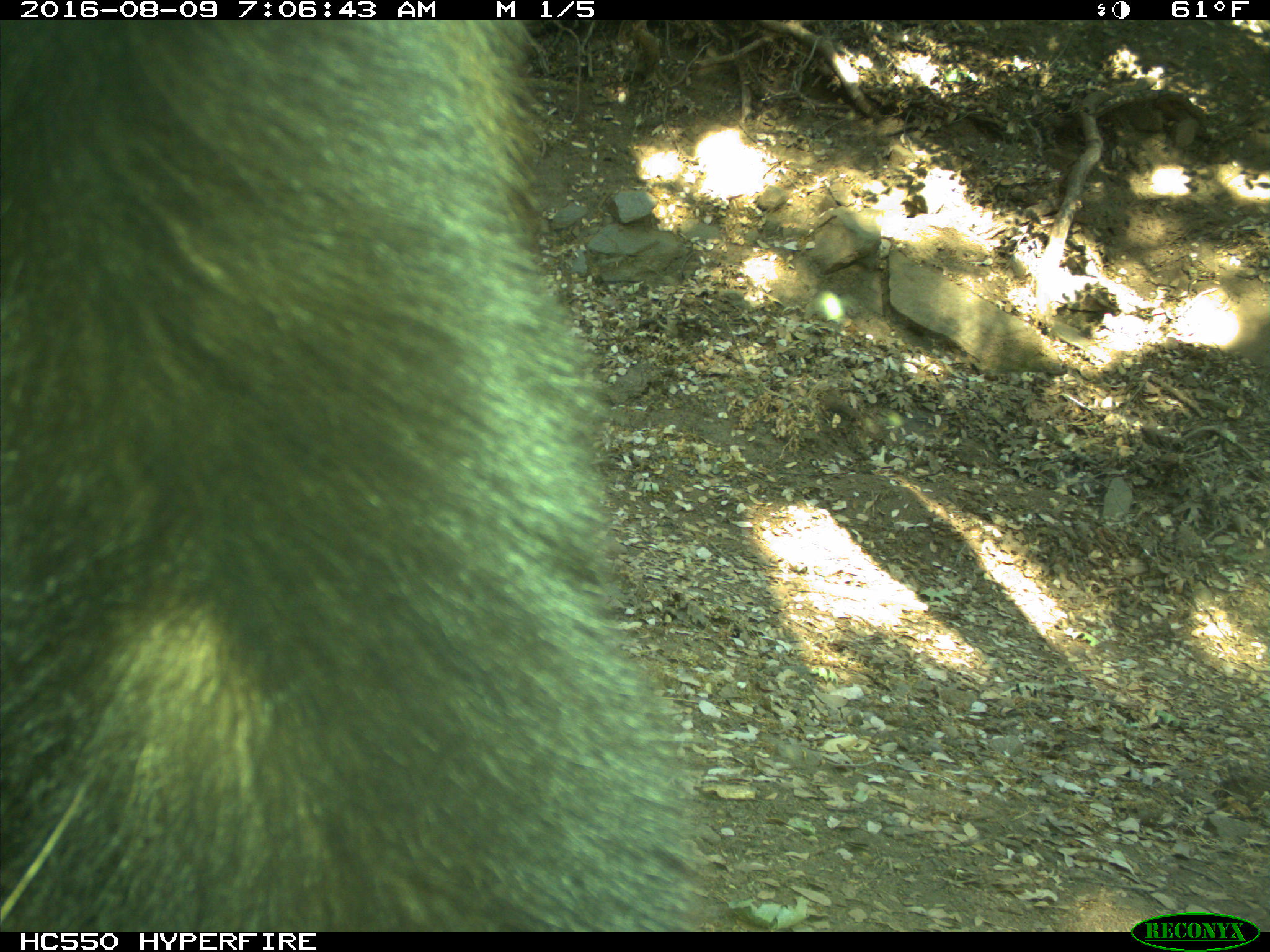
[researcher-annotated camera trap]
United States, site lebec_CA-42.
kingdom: Animalia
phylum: Chordata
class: Mammalia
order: Carnivora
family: Ursidae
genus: Ursus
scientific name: Ursus americanus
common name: american black bear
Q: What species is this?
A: Ursus americanus (american black bear).